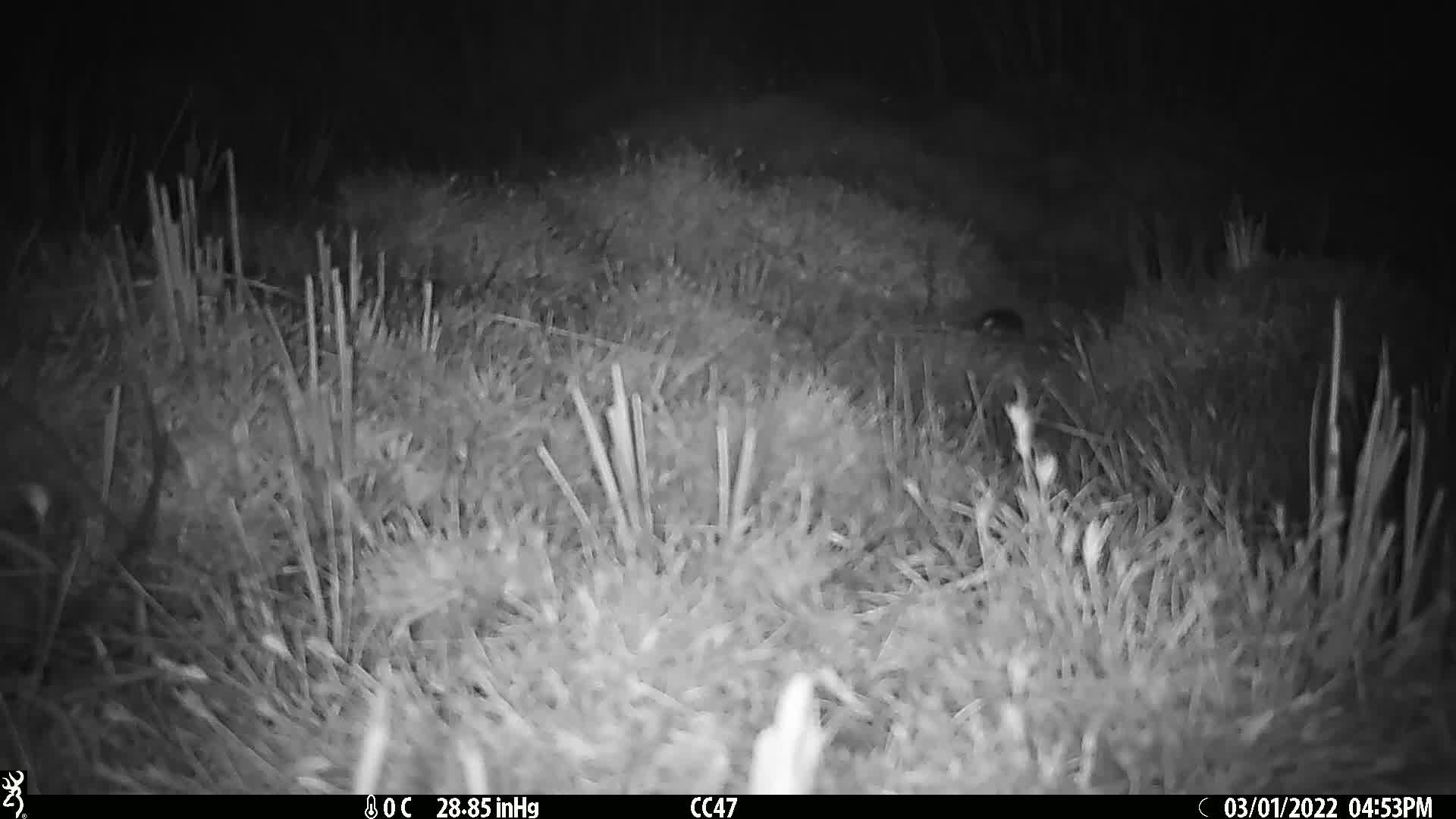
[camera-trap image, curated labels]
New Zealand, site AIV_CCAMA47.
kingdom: Animalia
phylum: Chordata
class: Mammalia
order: Rodentia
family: Muridae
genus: Mus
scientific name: Mus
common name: mouse